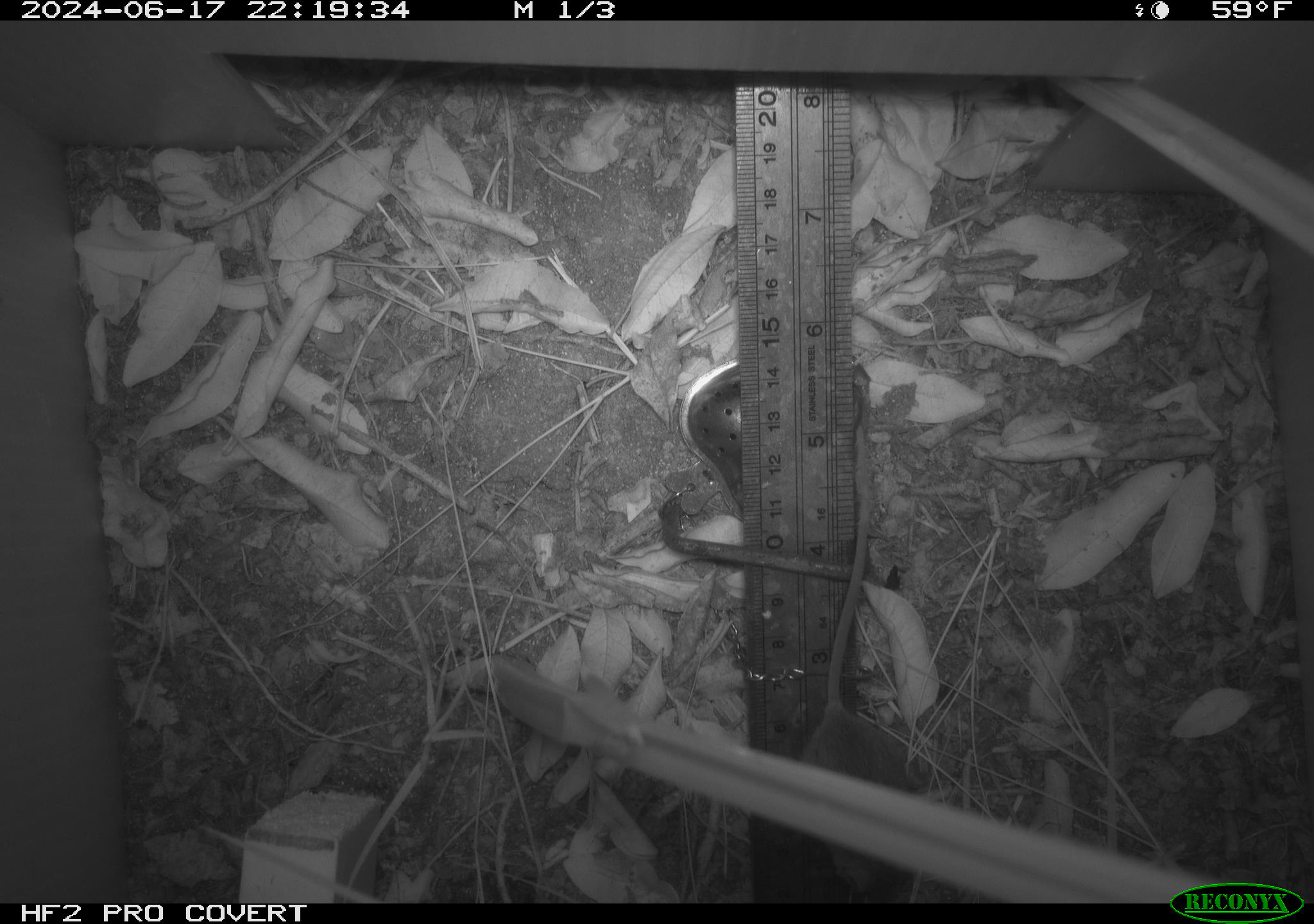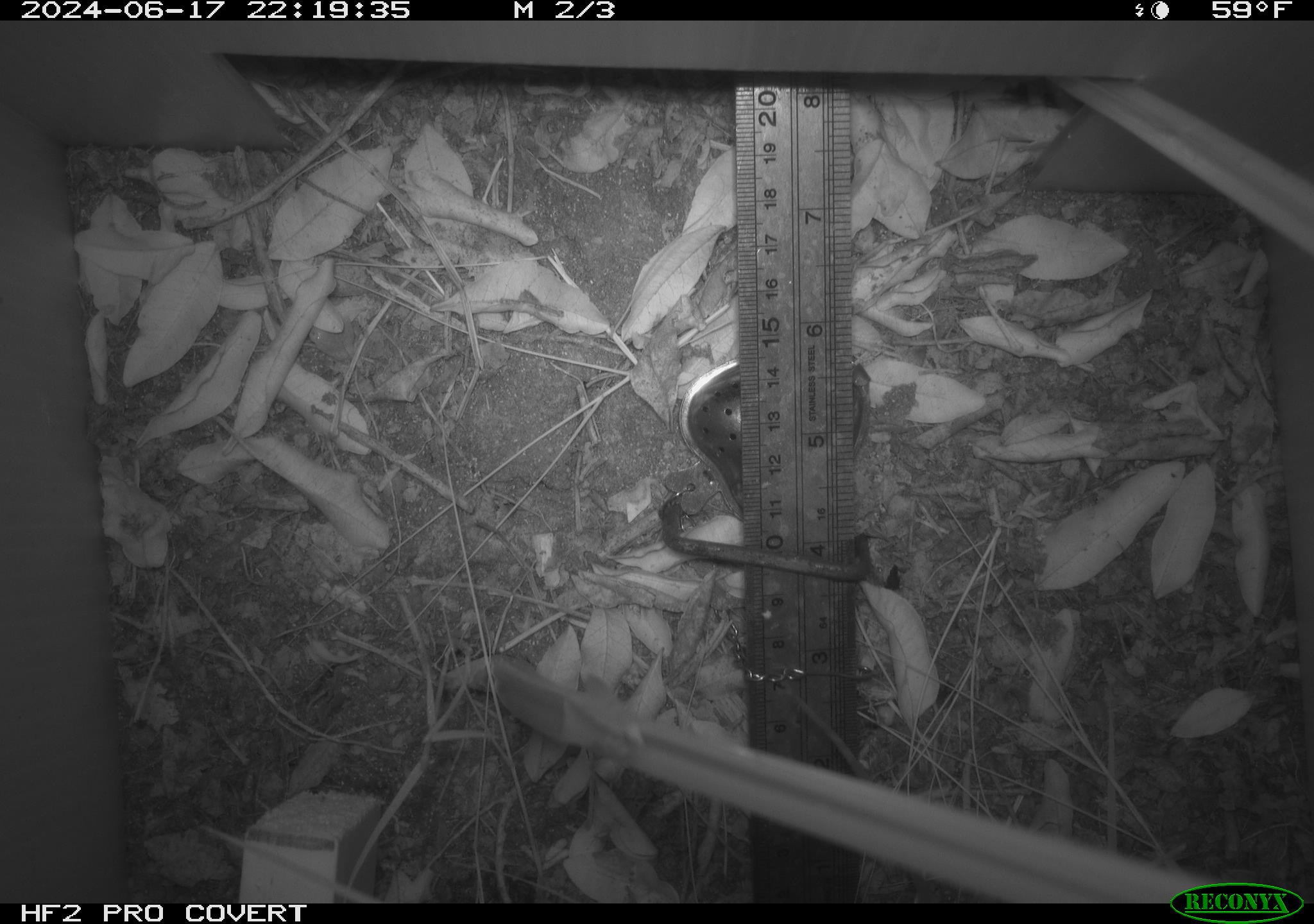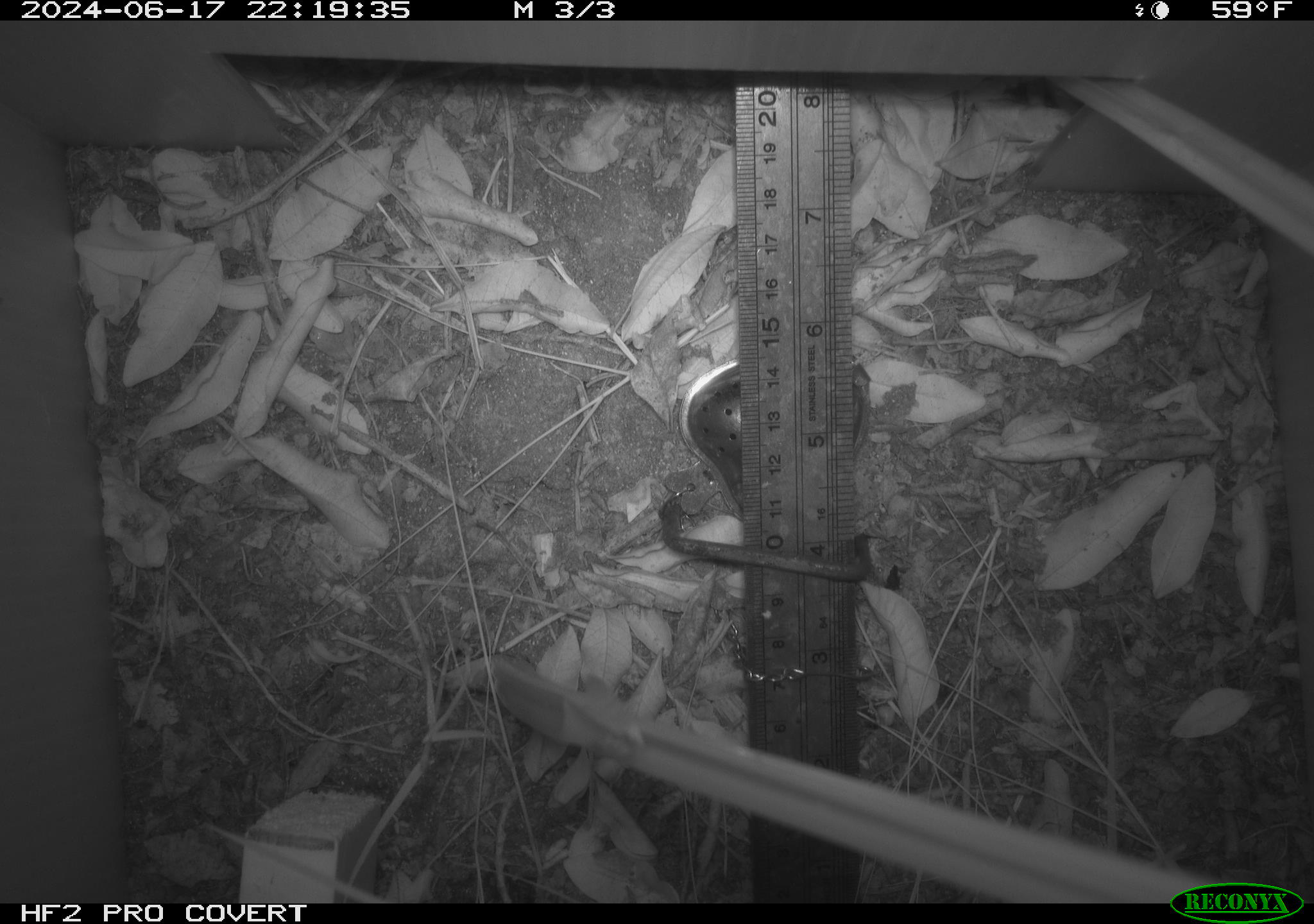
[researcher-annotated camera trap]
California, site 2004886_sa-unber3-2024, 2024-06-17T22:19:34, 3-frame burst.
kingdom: Animalia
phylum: Chordata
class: Mammalia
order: Rodentia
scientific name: Rodentia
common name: mouse species